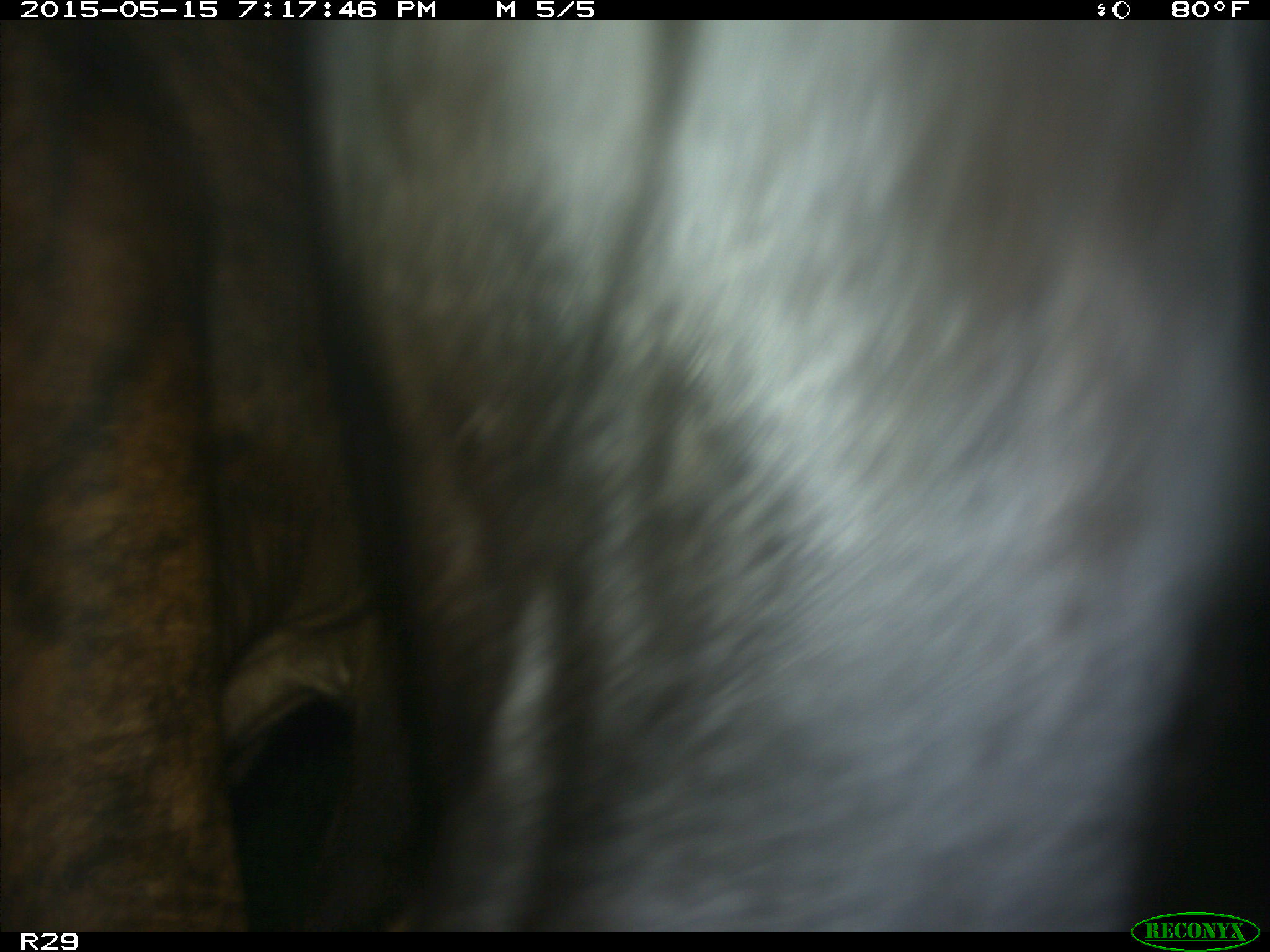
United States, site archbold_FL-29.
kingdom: Animalia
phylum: Chordata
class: Mammalia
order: Artiodactyla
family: Bovidae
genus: Bos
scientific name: Bos taurus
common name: domestic cow